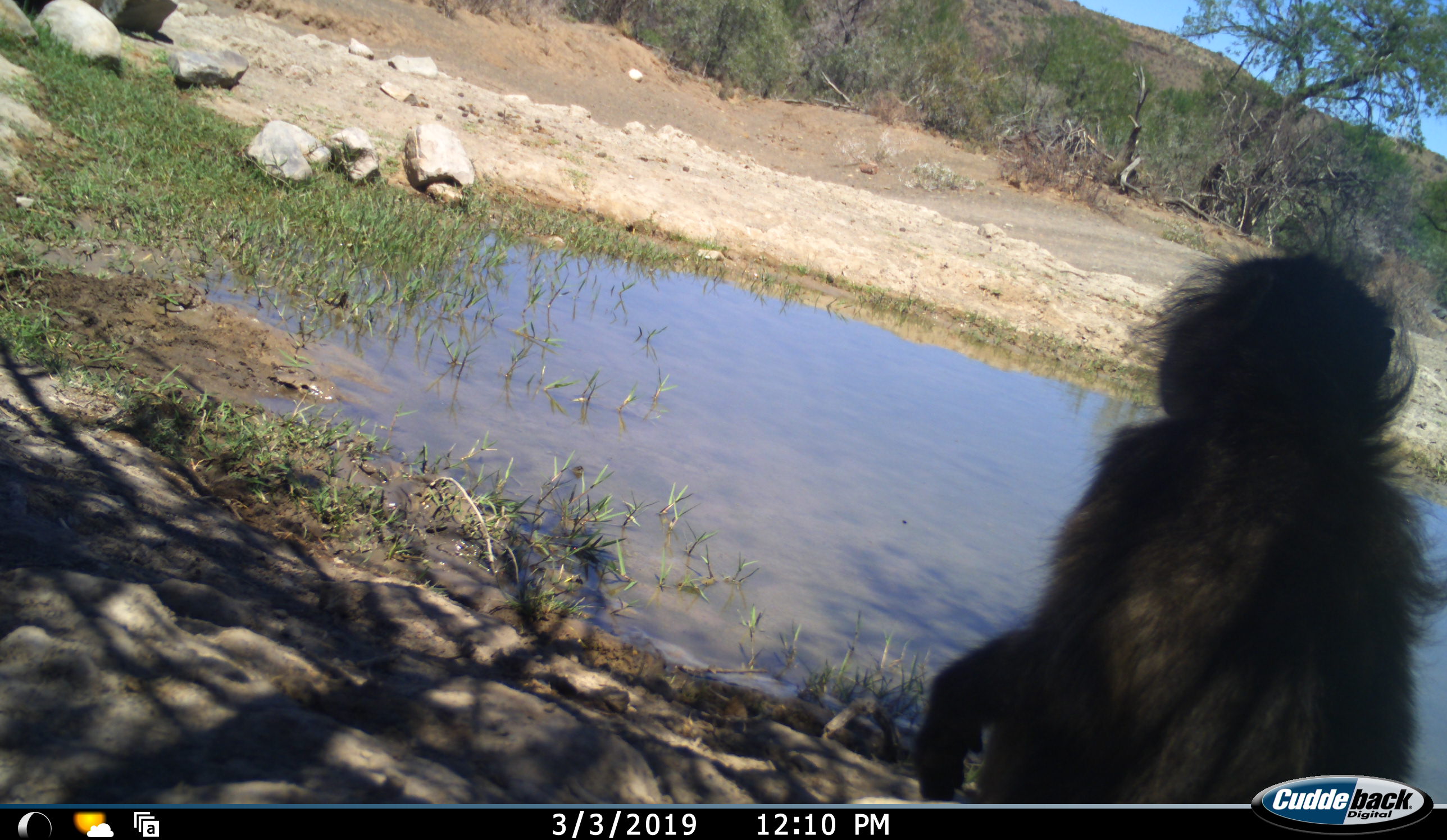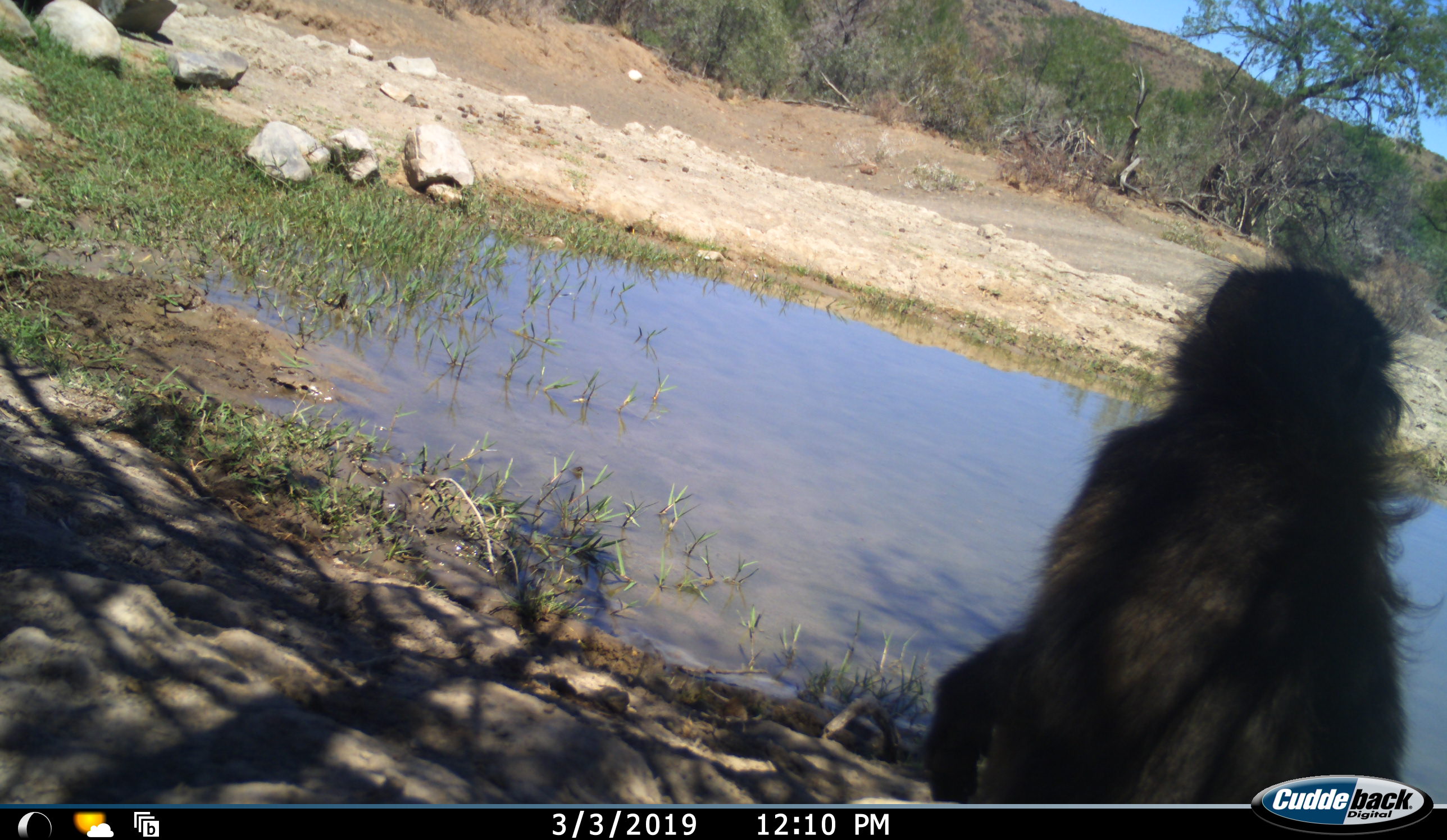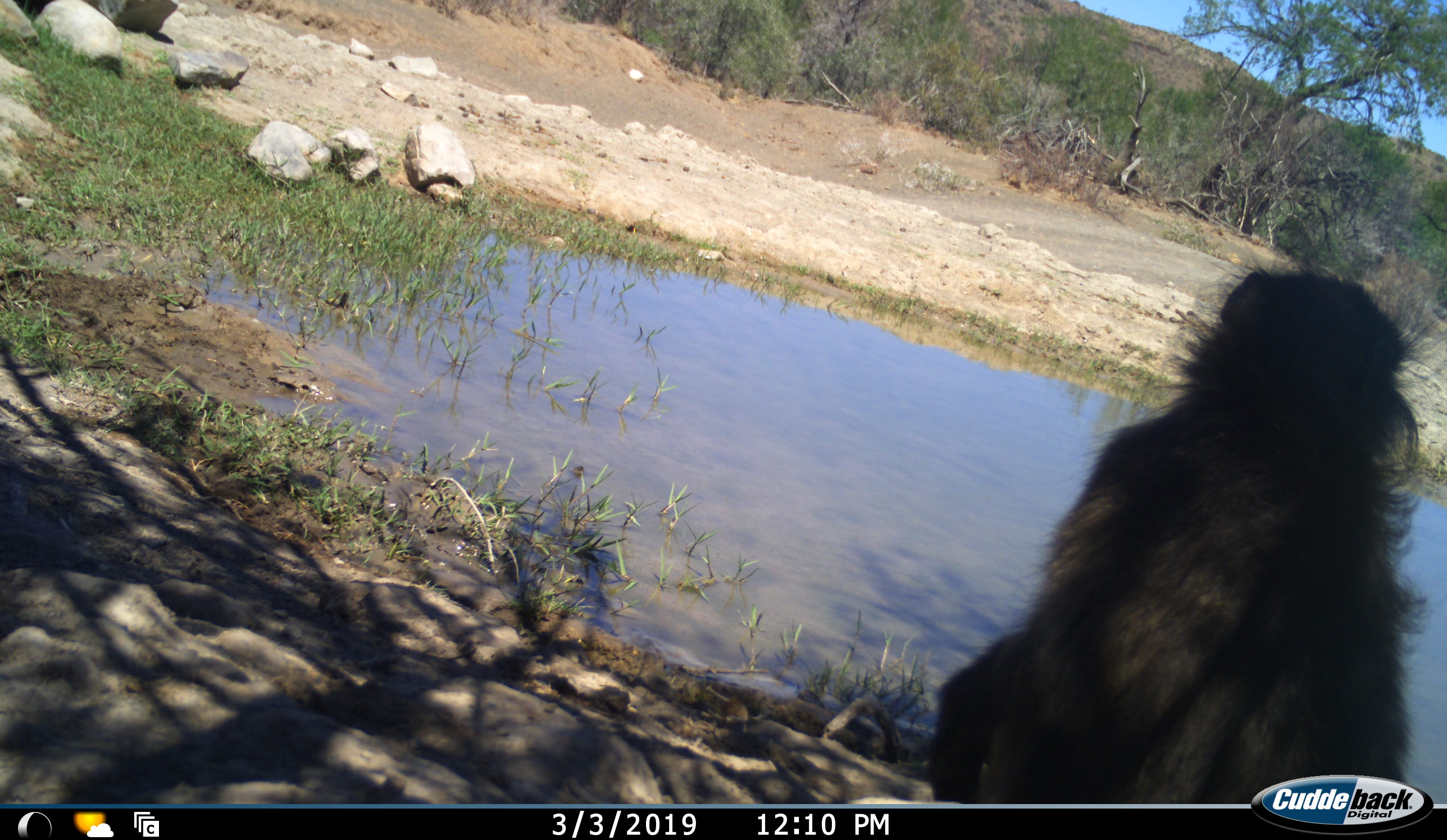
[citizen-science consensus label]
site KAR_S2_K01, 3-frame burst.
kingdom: Animalia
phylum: Chordata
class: Mammalia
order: Primates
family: Cercopithecidae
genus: Papio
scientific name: Papio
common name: baboon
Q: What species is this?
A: Baboon (Papio).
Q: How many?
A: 1.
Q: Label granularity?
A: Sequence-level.